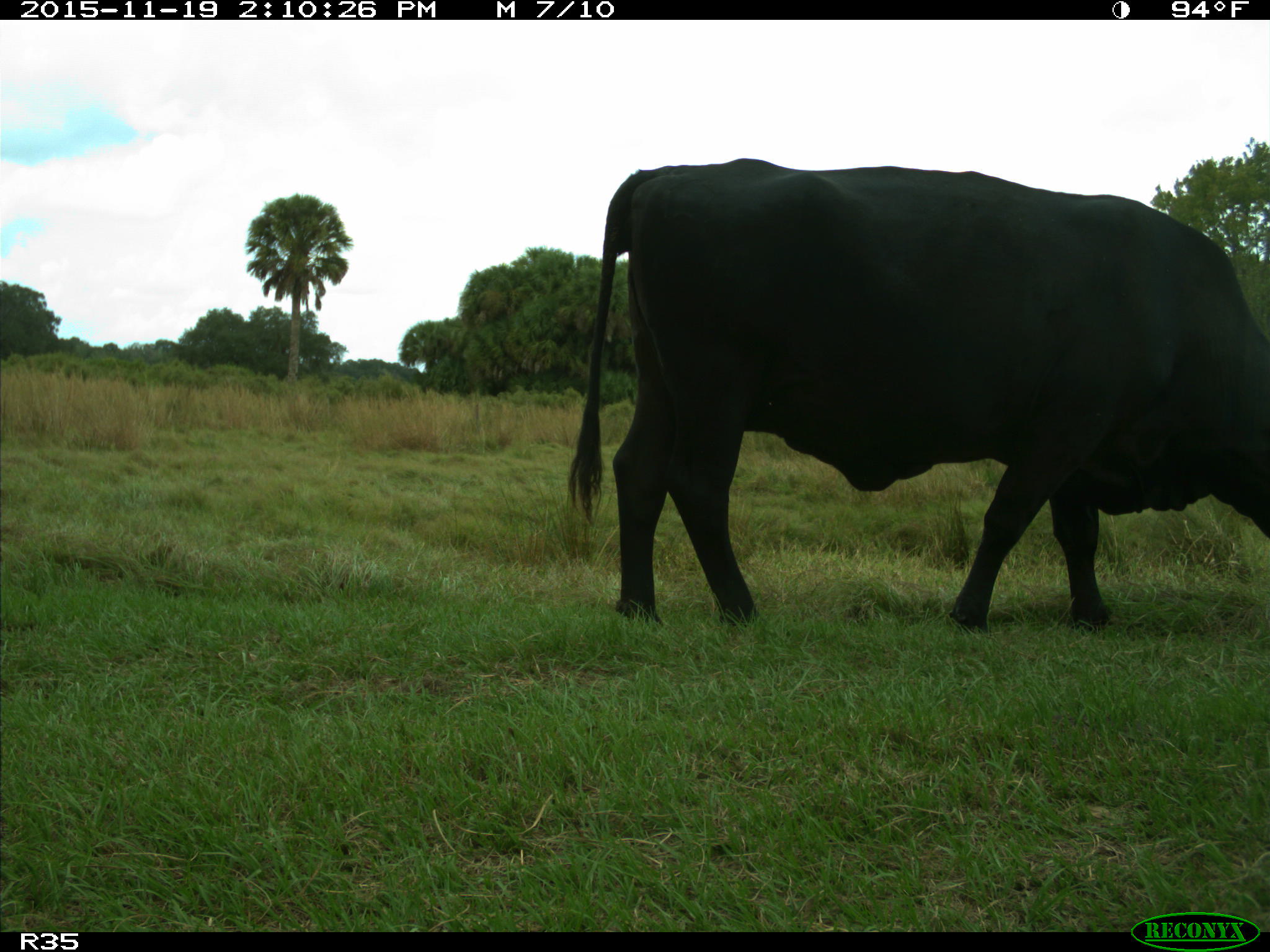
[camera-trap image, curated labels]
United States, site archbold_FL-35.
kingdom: Animalia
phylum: Chordata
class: Mammalia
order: Artiodactyla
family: Bovidae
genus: Bos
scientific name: Bos taurus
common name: domestic cow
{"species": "Bos taurus (domestic cow)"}